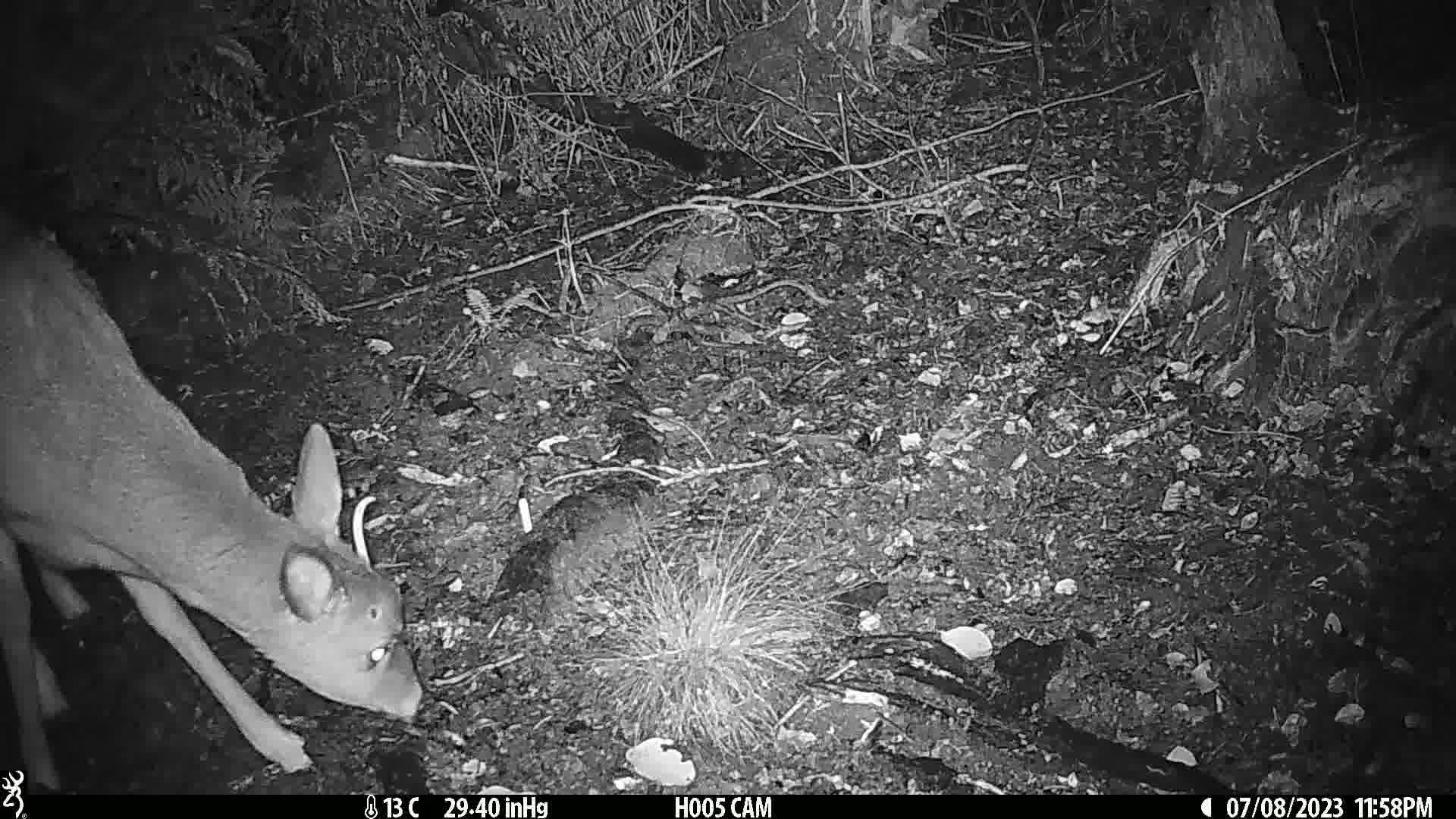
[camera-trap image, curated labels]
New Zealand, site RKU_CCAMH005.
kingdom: Animalia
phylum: Chordata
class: Mammalia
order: Artiodactyla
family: Cervidae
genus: Odocoileus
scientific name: Odocoileus virginianus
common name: white-tailed deer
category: white tailed deer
White tailed deer (white-tailed deer) (Odocoileus virginianus).